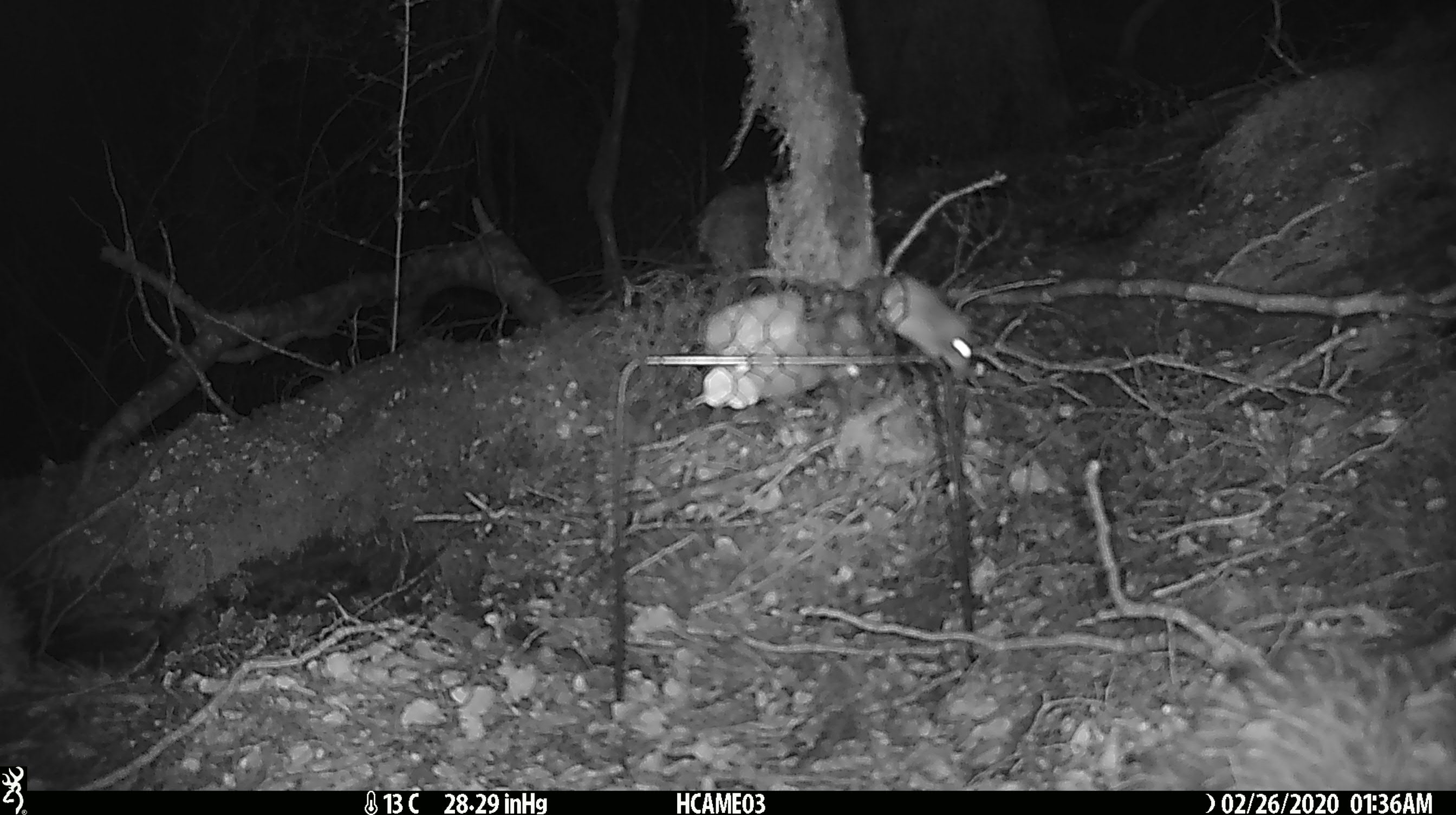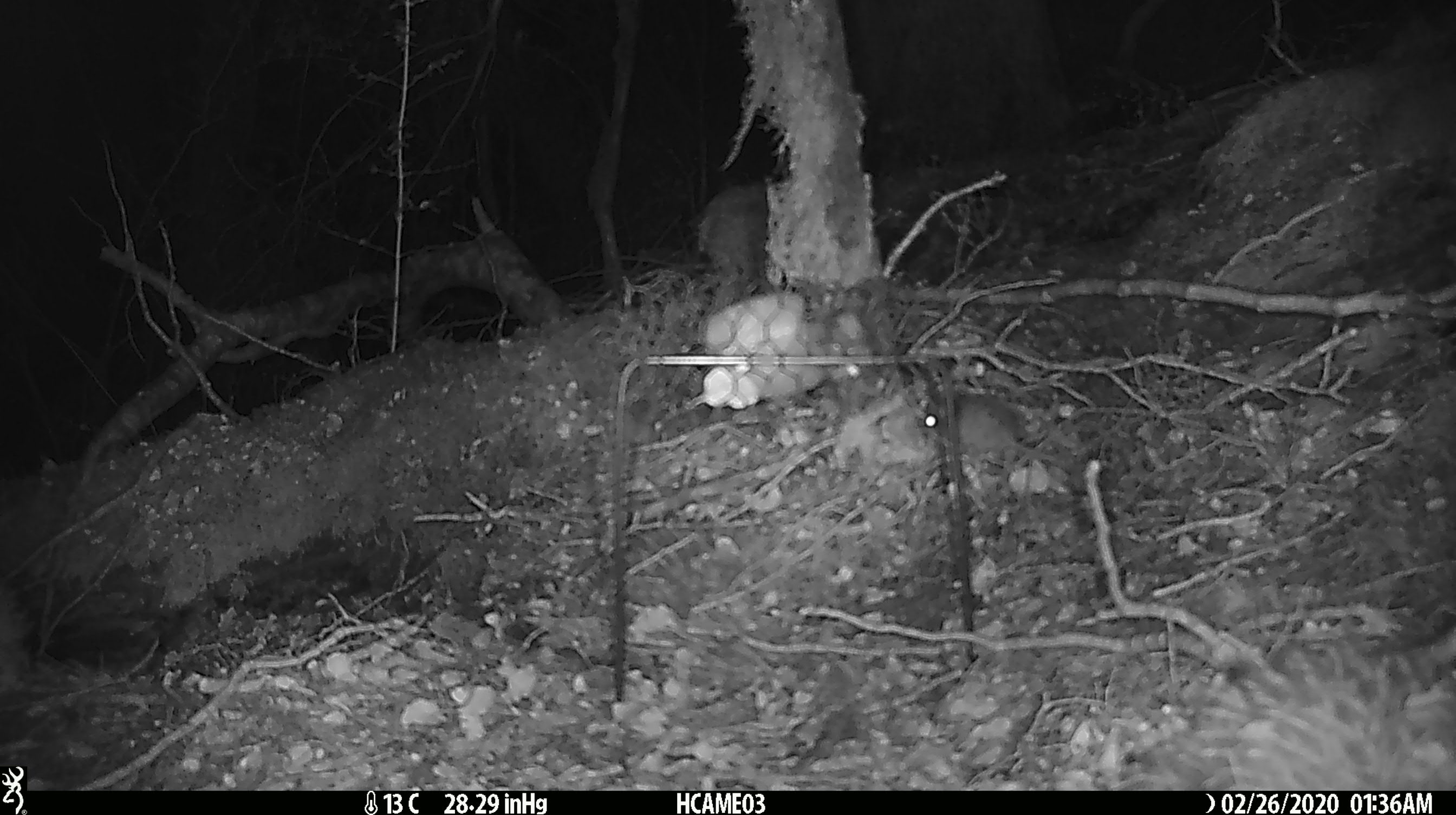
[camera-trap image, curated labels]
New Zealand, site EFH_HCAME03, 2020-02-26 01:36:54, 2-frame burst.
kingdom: Animalia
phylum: Chordata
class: Mammalia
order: Rodentia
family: Muridae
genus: Mus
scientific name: Mus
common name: mouse